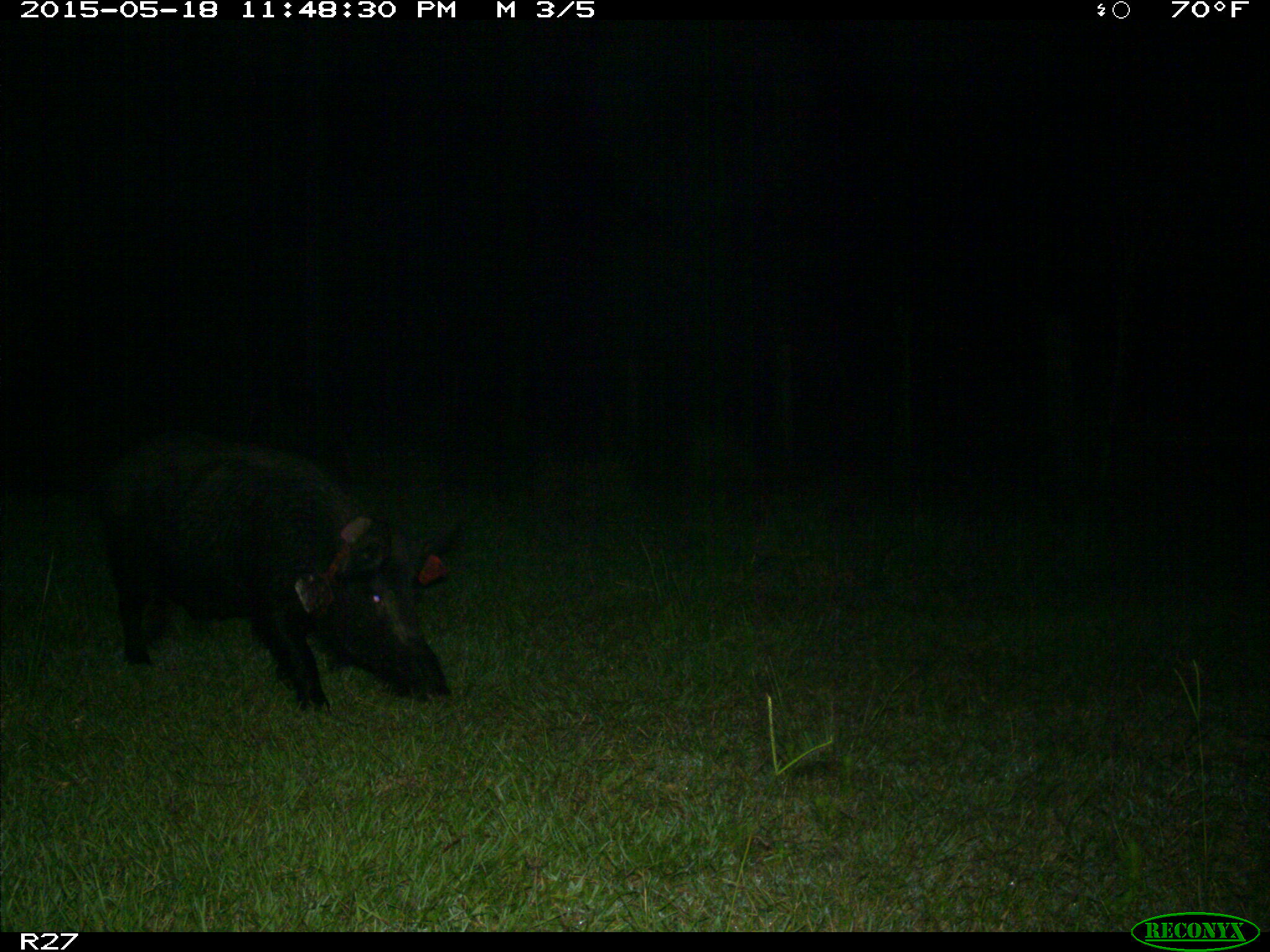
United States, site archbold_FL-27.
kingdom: Animalia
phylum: Chordata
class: Mammalia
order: Artiodactyla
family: Suidae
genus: Sus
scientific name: Sus scrofa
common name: wild boar